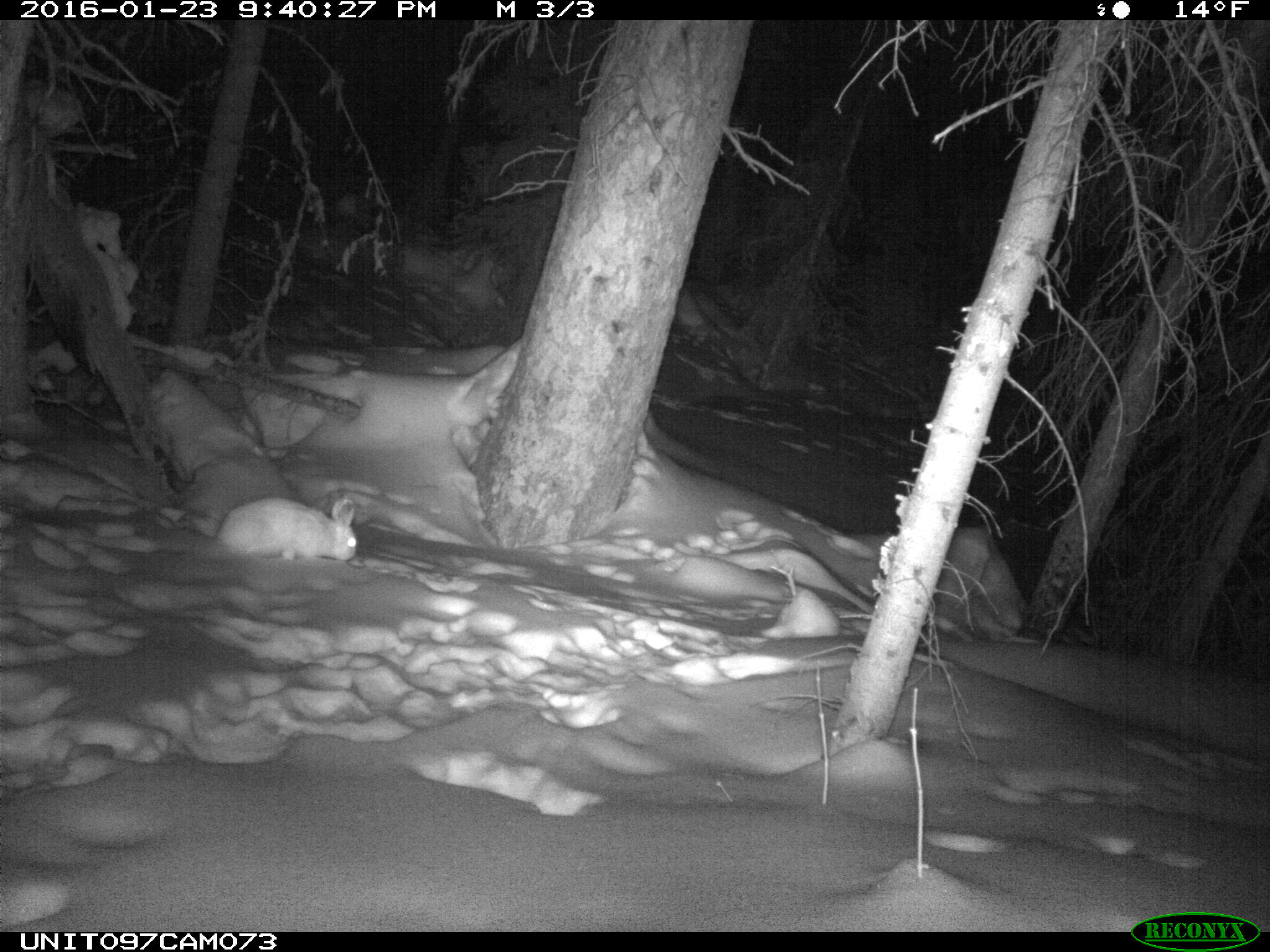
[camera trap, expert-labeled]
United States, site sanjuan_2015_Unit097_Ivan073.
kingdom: Animalia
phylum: Chordata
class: Mammalia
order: Lagomorpha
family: Leporidae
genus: Lepus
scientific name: Lepus americanus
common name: snowshoe hare